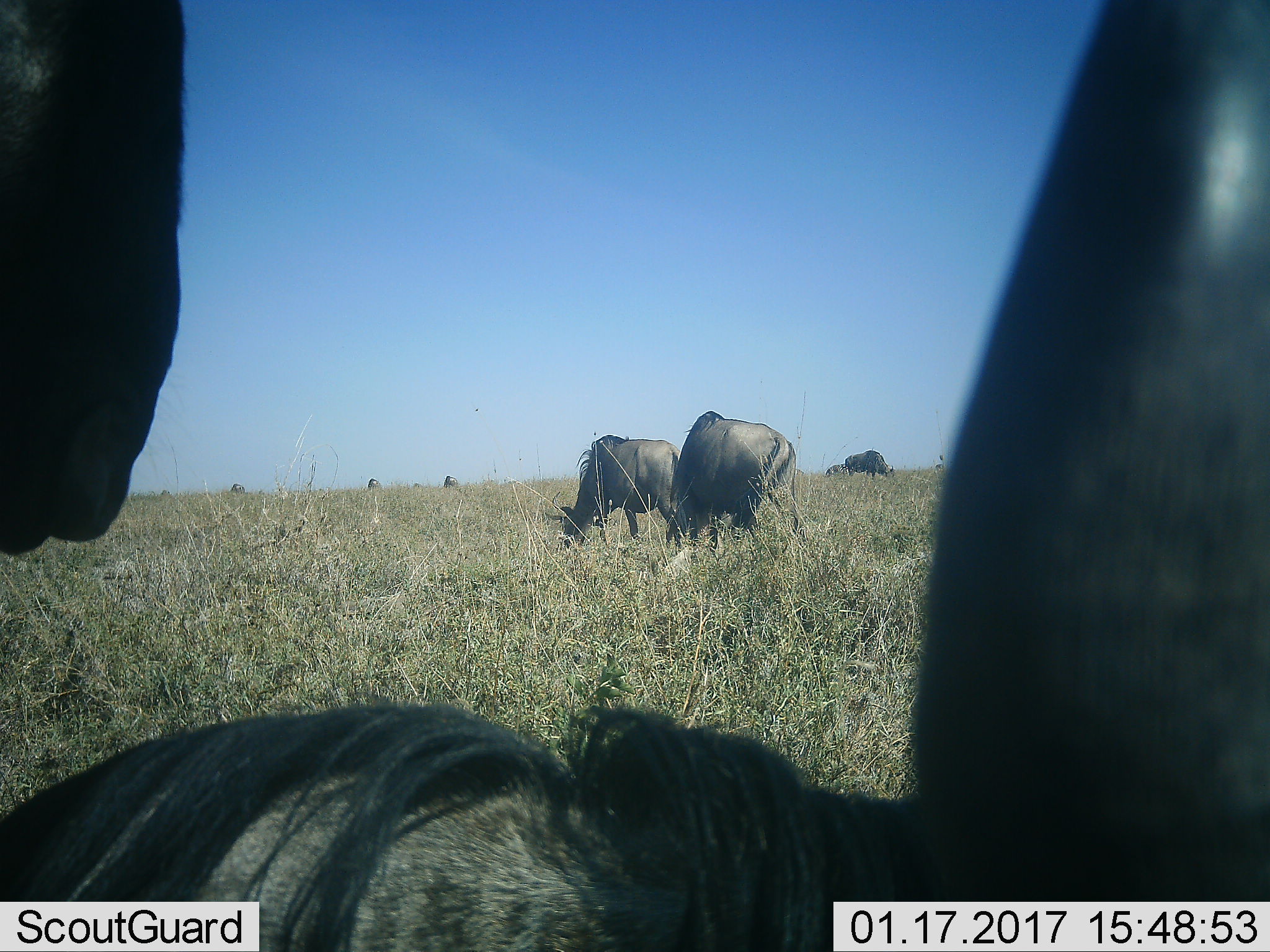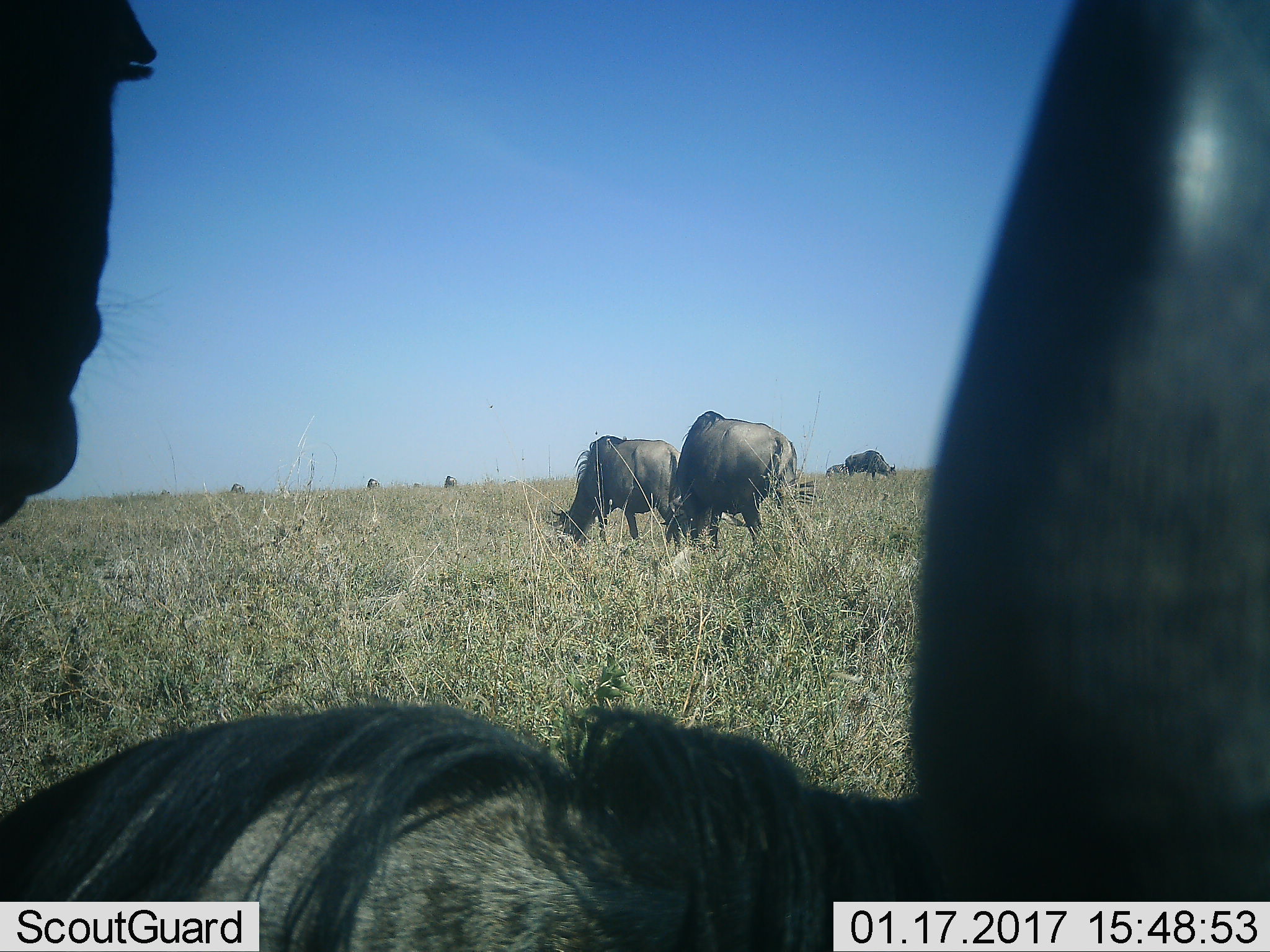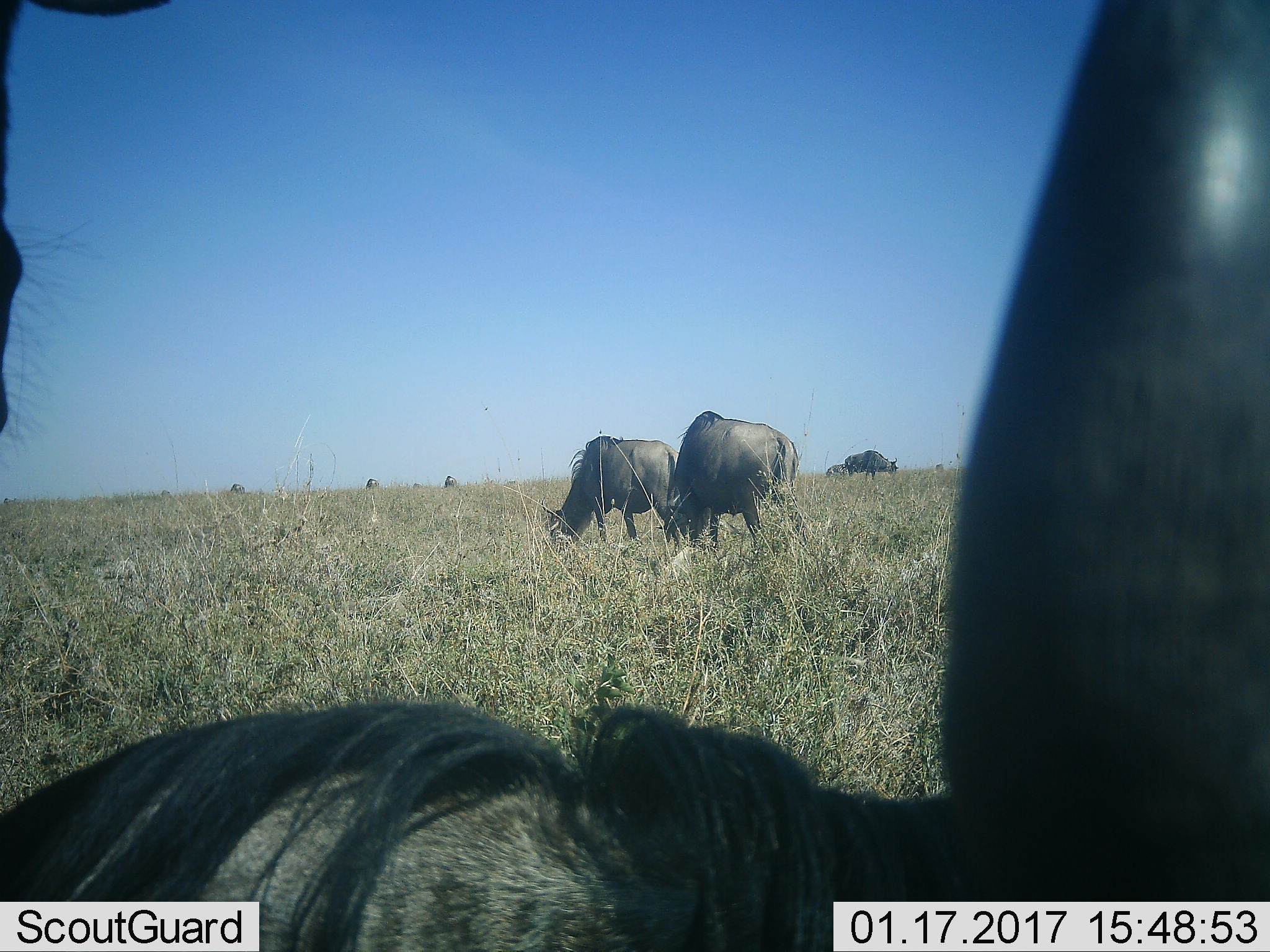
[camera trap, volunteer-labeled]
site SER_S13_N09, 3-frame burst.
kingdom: Animalia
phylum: Chordata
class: Mammalia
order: Artiodactyla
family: Bovidae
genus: Connochaetes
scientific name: Connochaetes taurinus taurinus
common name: blue wildebeest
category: wildebeestblue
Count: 9.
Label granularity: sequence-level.